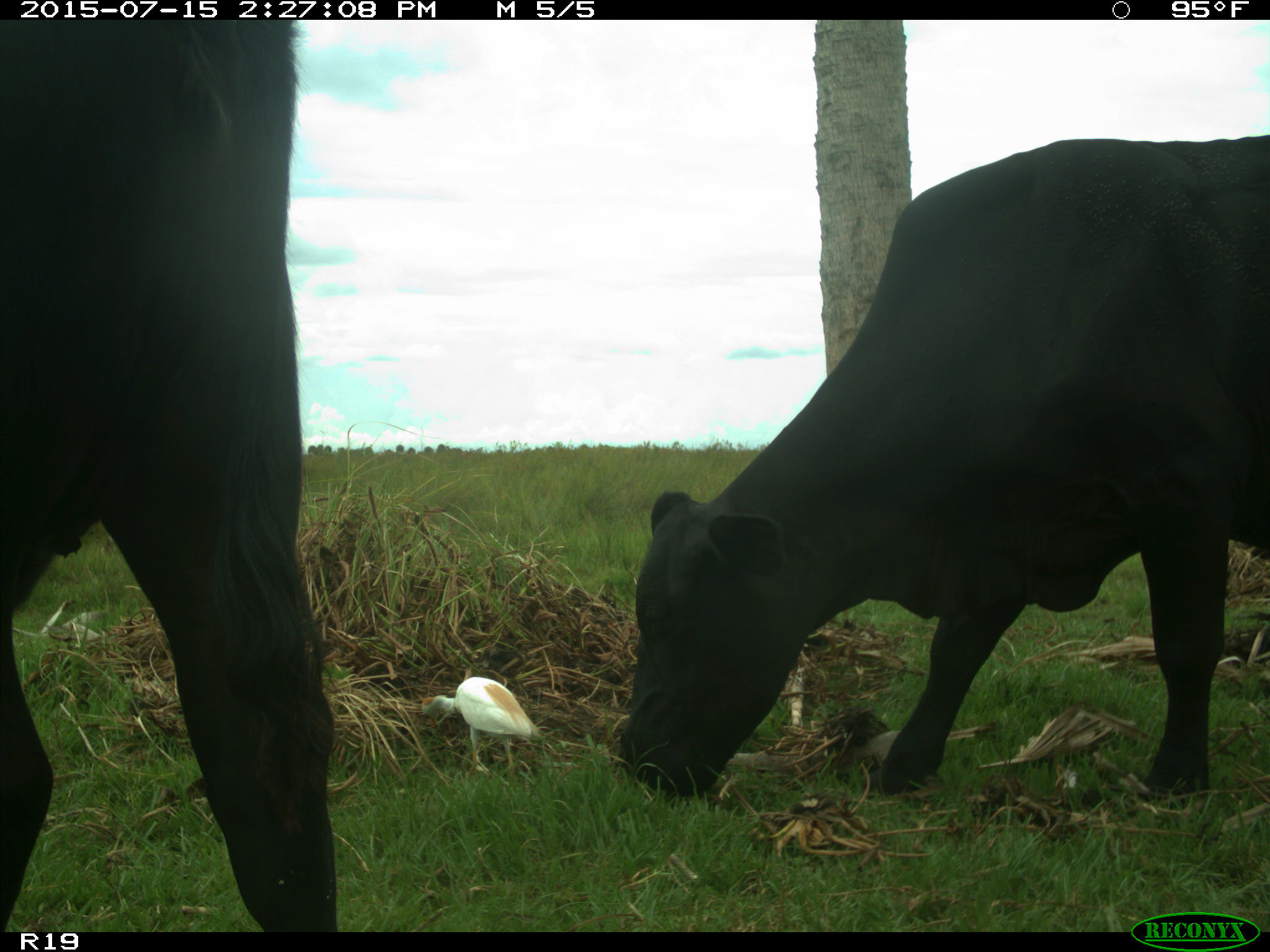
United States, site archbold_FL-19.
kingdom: Animalia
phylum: Chordata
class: Mammalia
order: Artiodactyla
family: Bovidae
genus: Bos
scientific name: Bos taurus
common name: domestic cow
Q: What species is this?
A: Bos taurus (domestic cow).